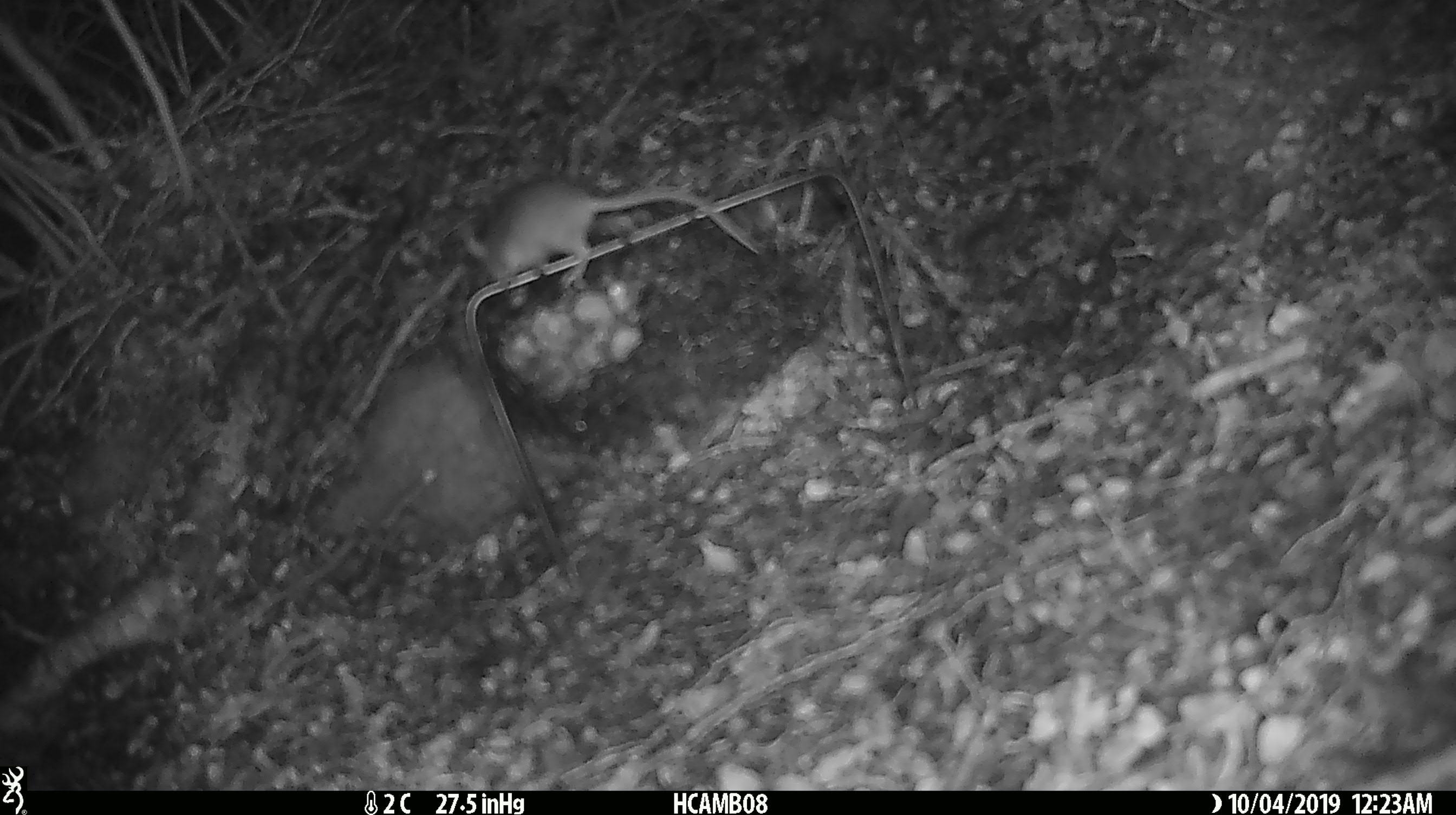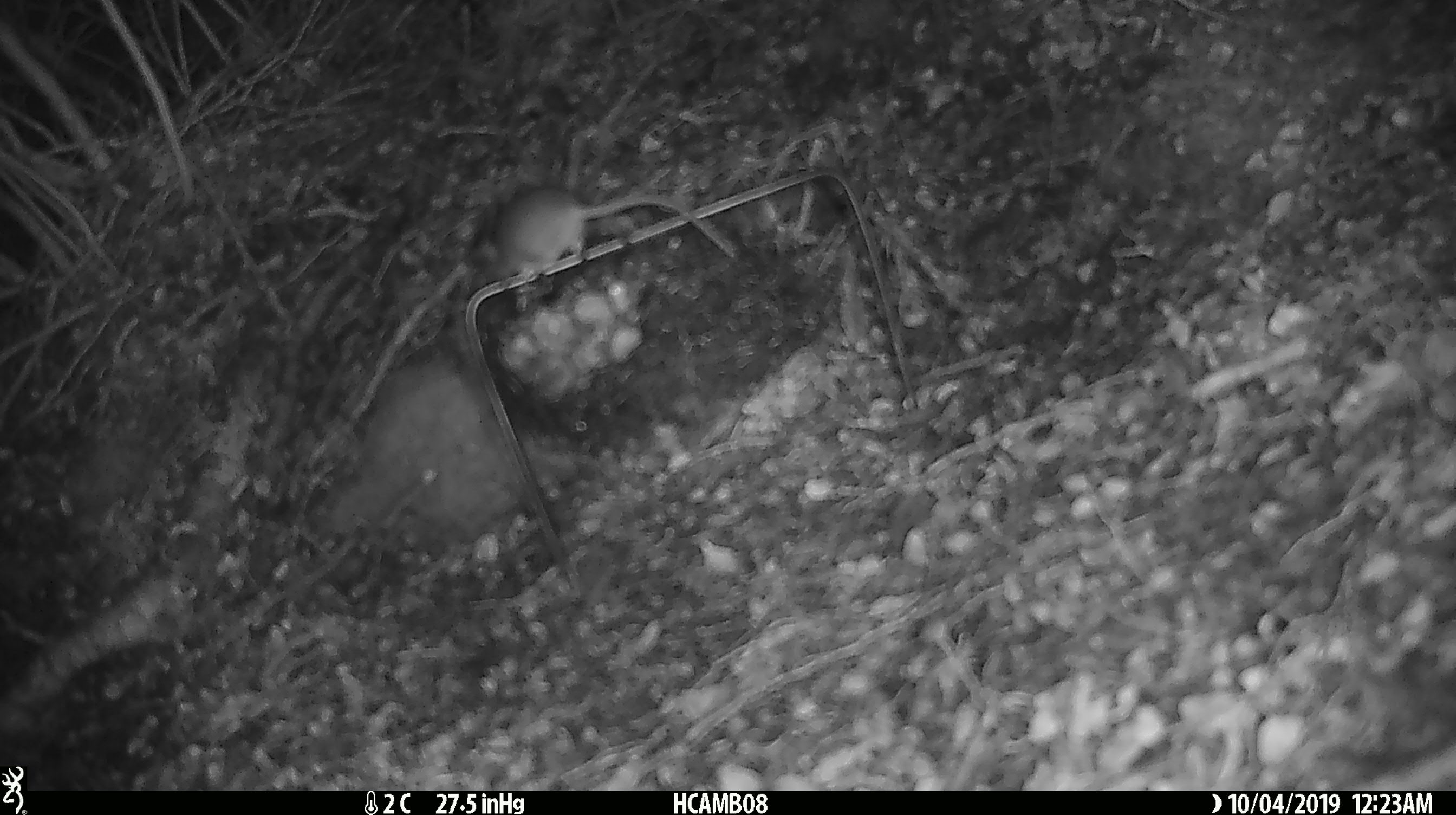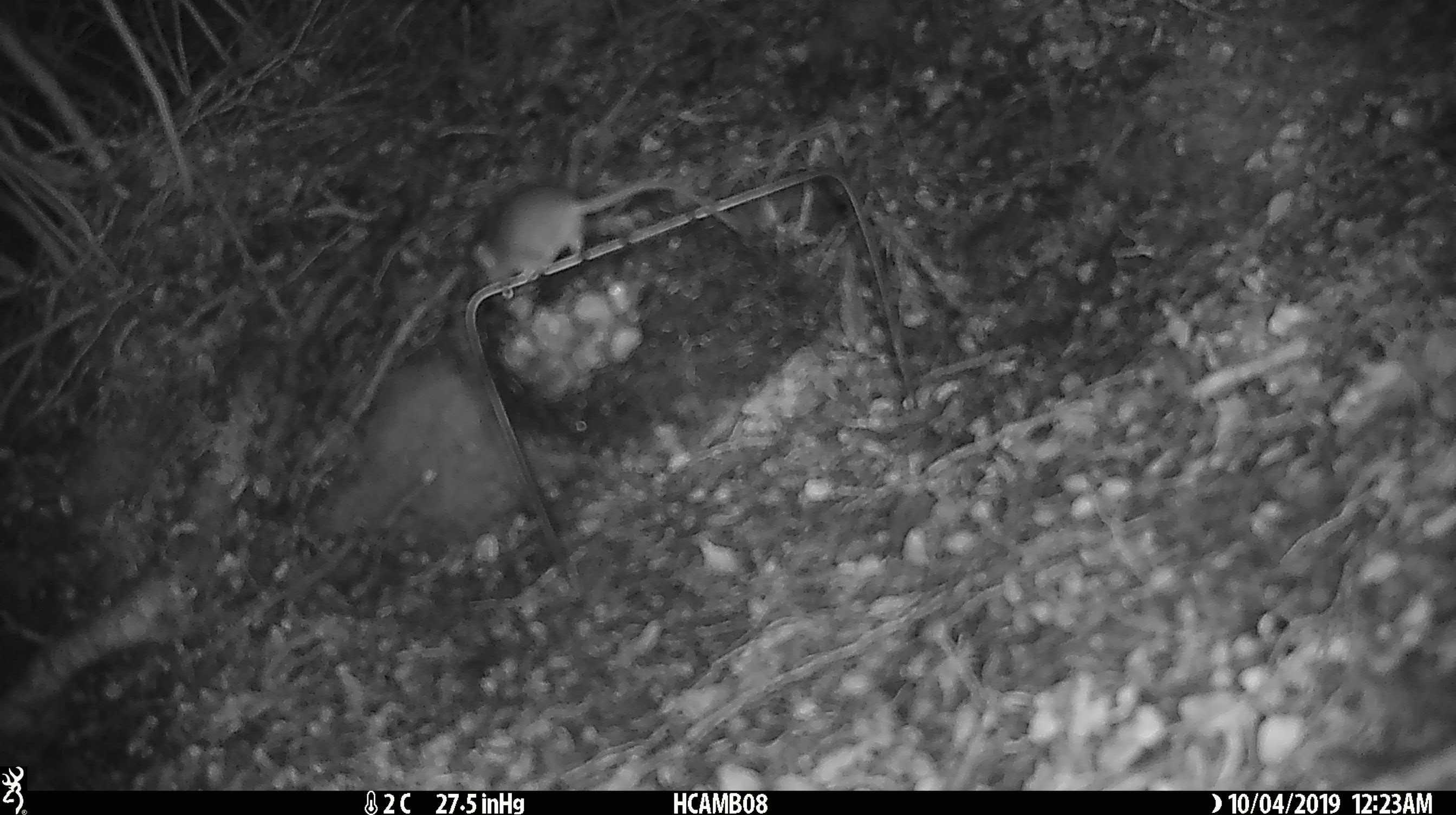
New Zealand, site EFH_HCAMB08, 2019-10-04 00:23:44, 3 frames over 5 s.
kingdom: Animalia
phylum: Chordata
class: Mammalia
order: Rodentia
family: Muridae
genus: Mus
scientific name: Mus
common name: mouse